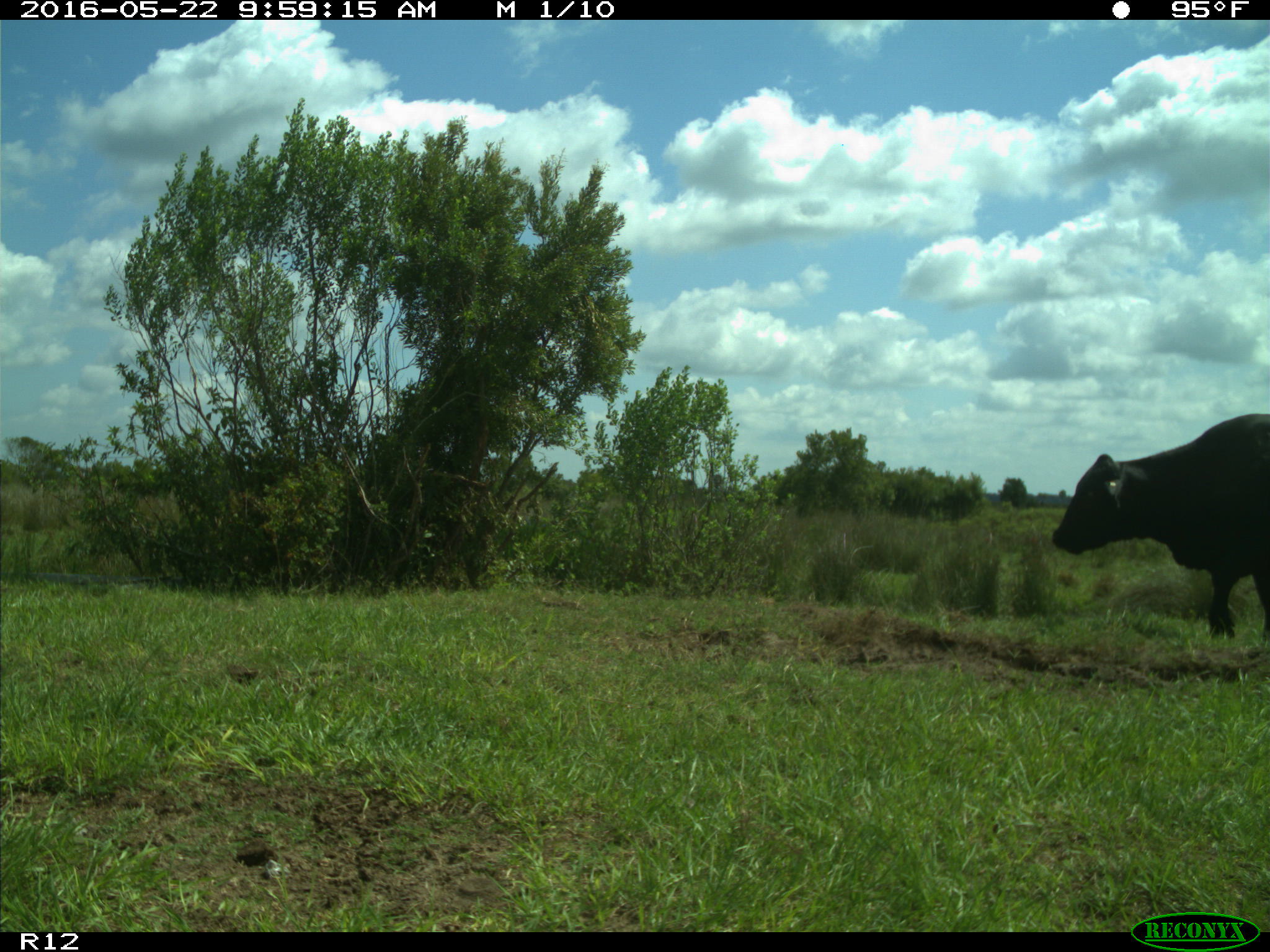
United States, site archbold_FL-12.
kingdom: Animalia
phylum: Chordata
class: Mammalia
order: Artiodactyla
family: Bovidae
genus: Bos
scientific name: Bos taurus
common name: domestic cow